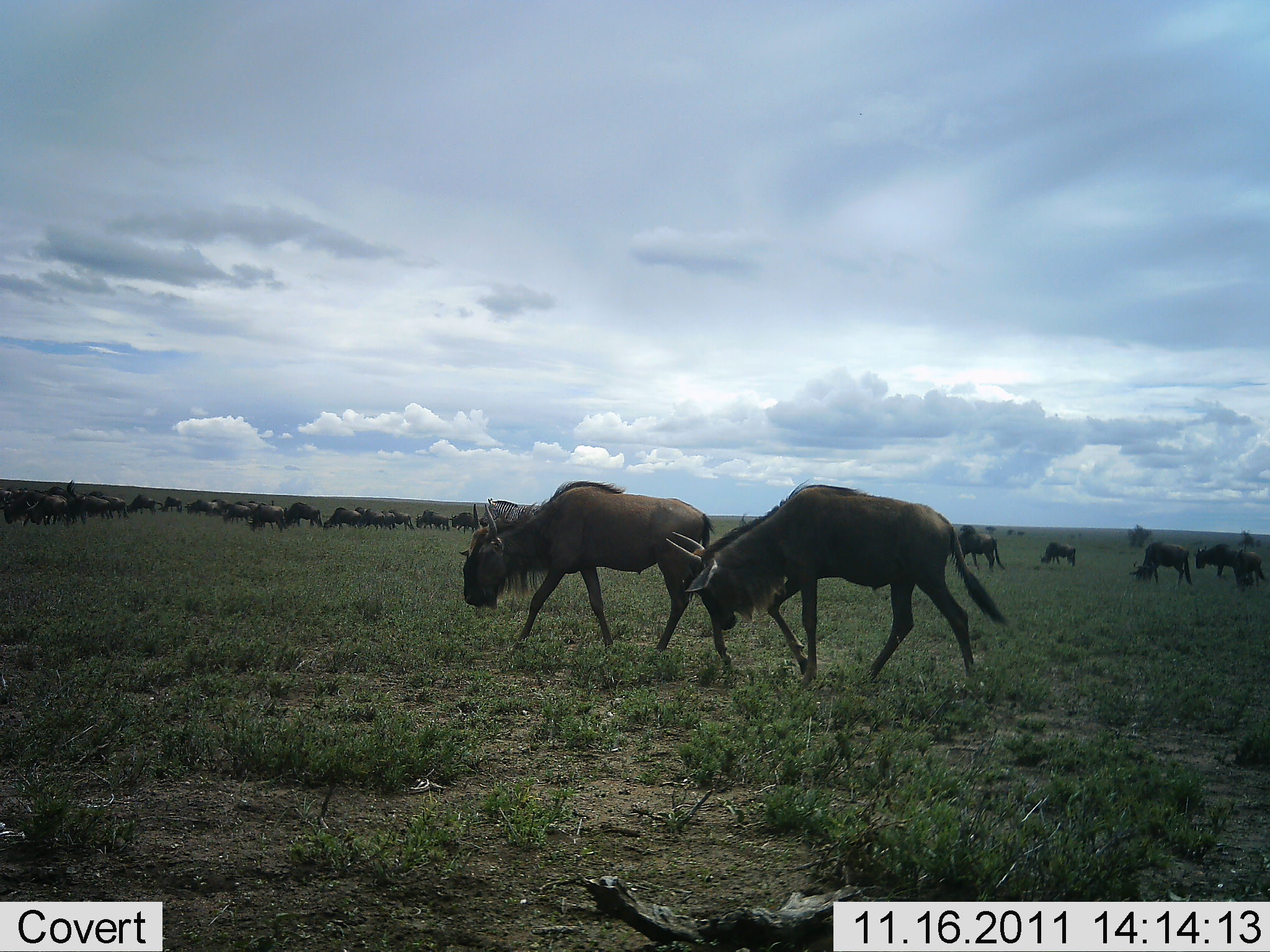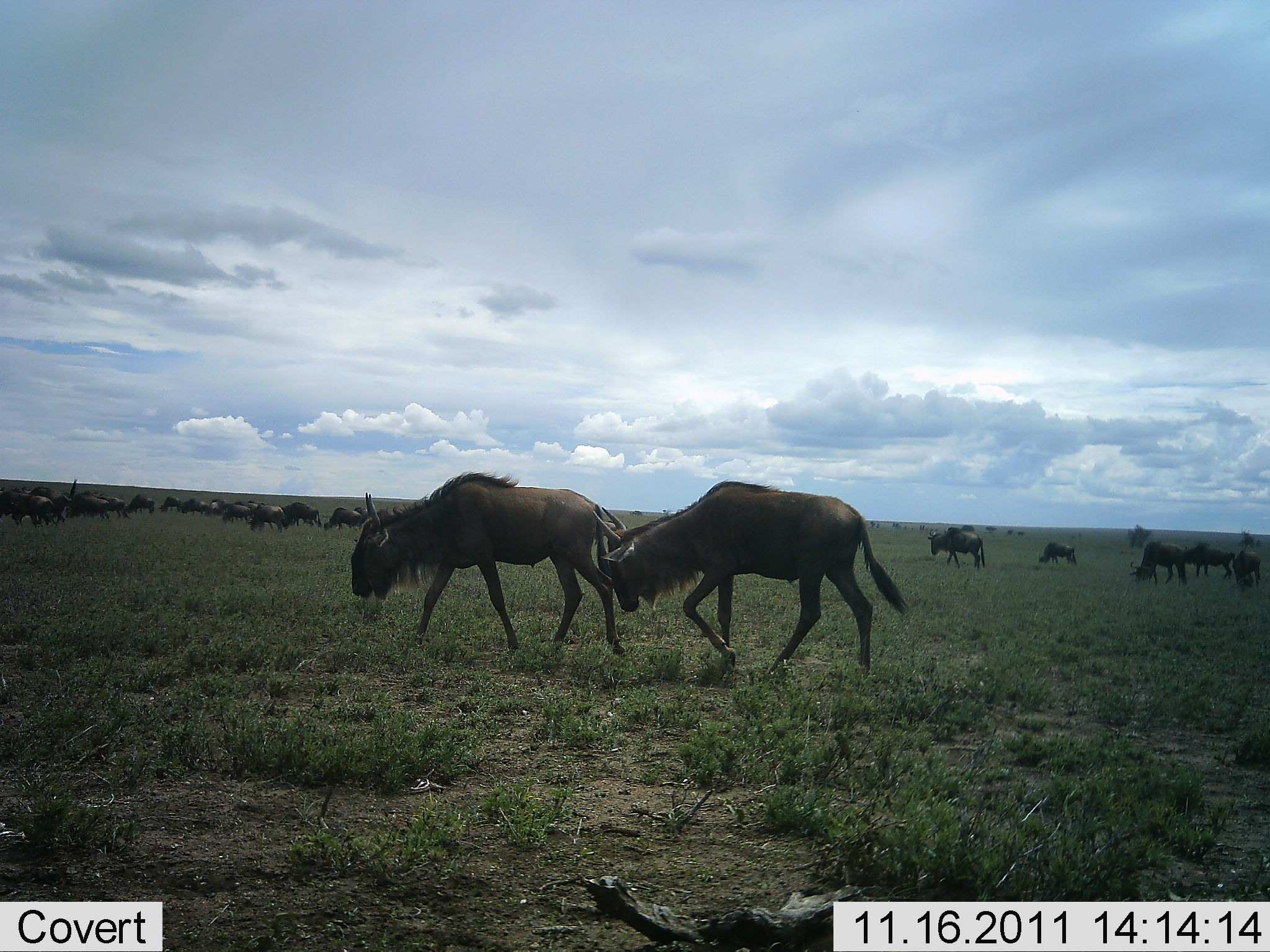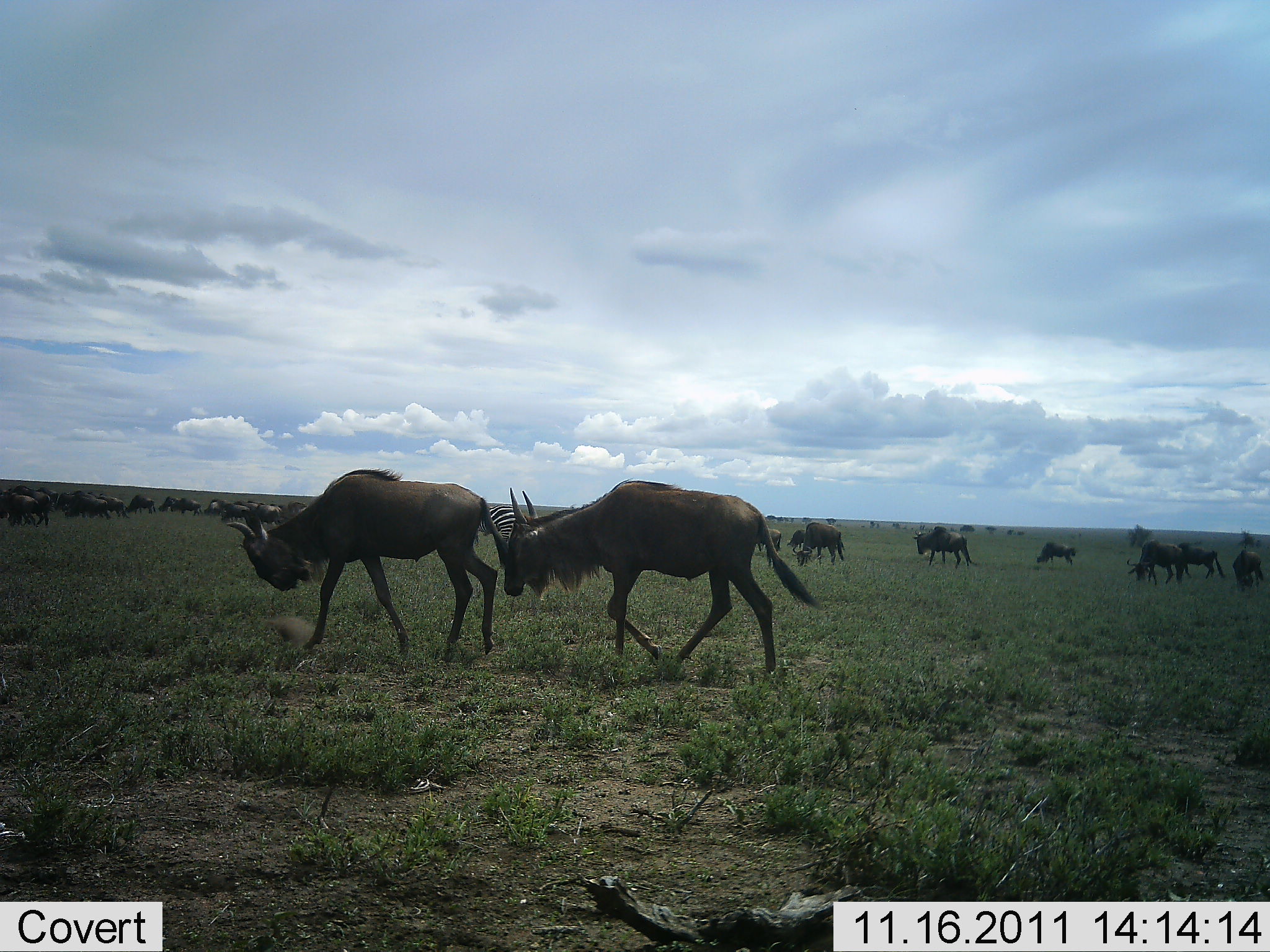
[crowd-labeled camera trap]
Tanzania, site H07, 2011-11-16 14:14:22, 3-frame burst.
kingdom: Animalia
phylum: Chordata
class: Mammalia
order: Artiodactyla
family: Bovidae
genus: Connochaetes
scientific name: Connochaetes taurinus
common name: blue wildebeest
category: wildebeest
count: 11-50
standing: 33%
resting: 0%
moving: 83%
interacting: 6%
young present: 0%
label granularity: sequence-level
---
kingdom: Animalia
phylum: Chordata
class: Mammalia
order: Perissodactyla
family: Equidae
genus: Equus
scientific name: Equus quagga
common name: plains zebra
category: zebra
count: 1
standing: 54%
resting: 0%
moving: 31%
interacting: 0%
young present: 0%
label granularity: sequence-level